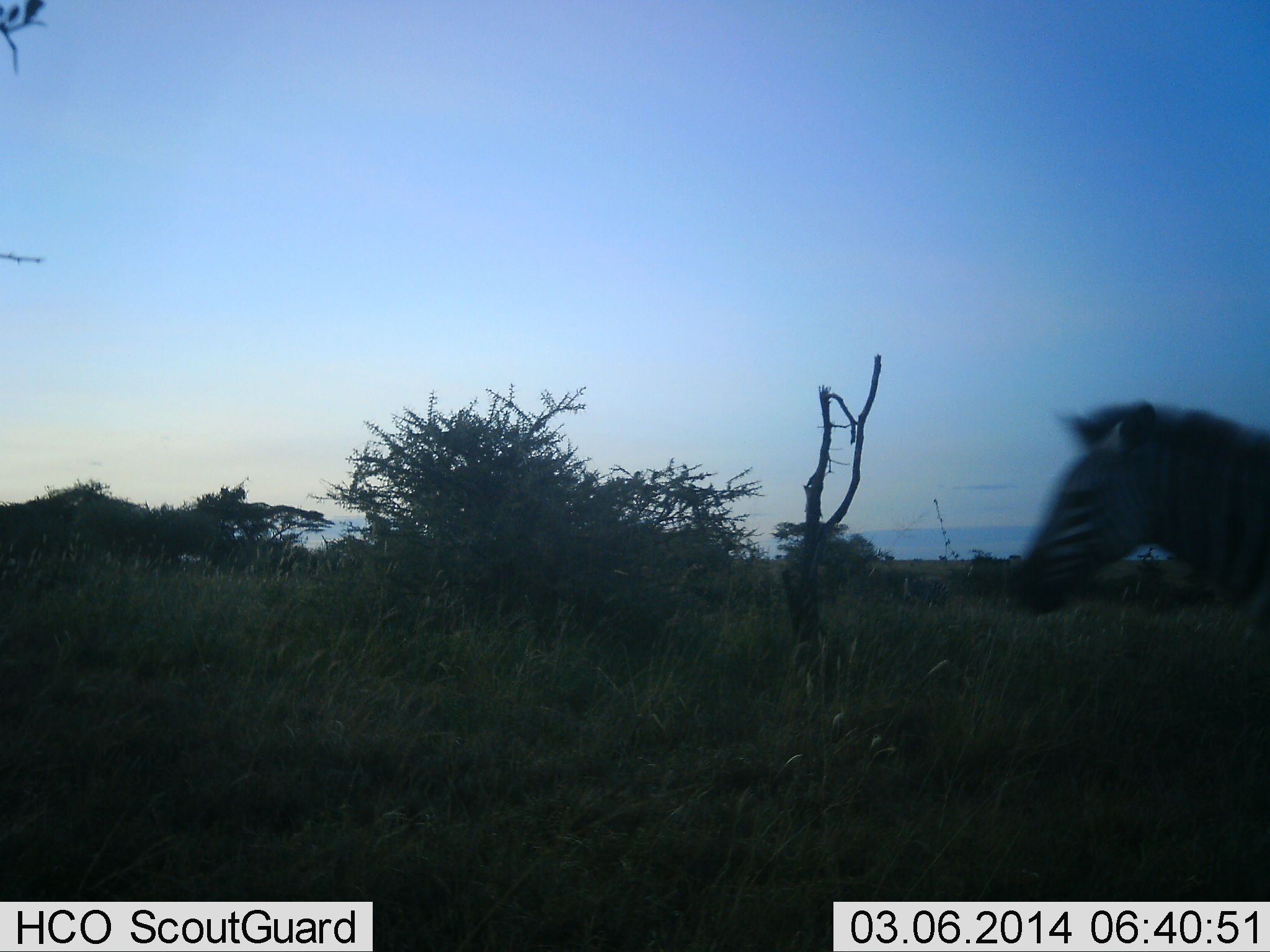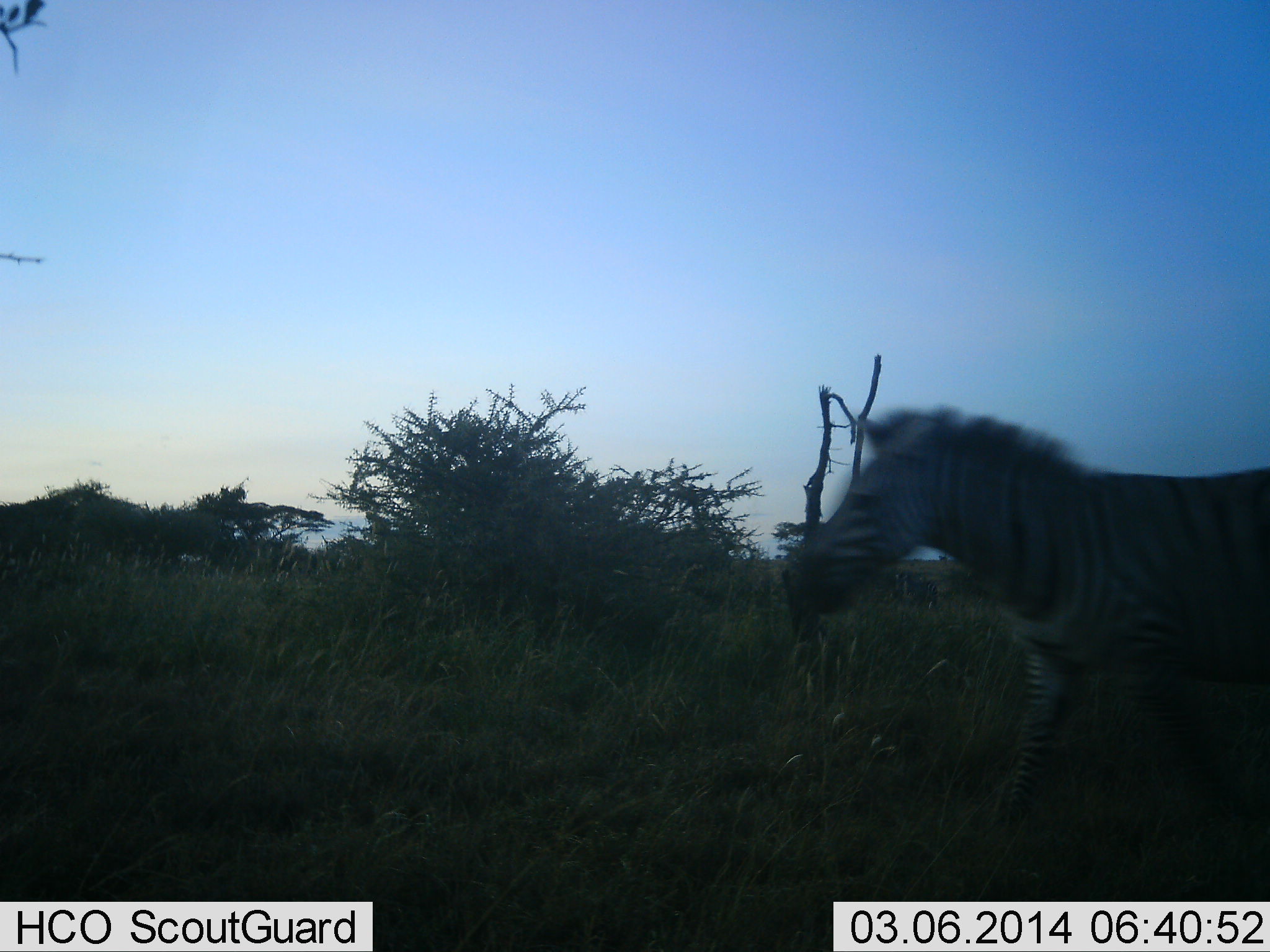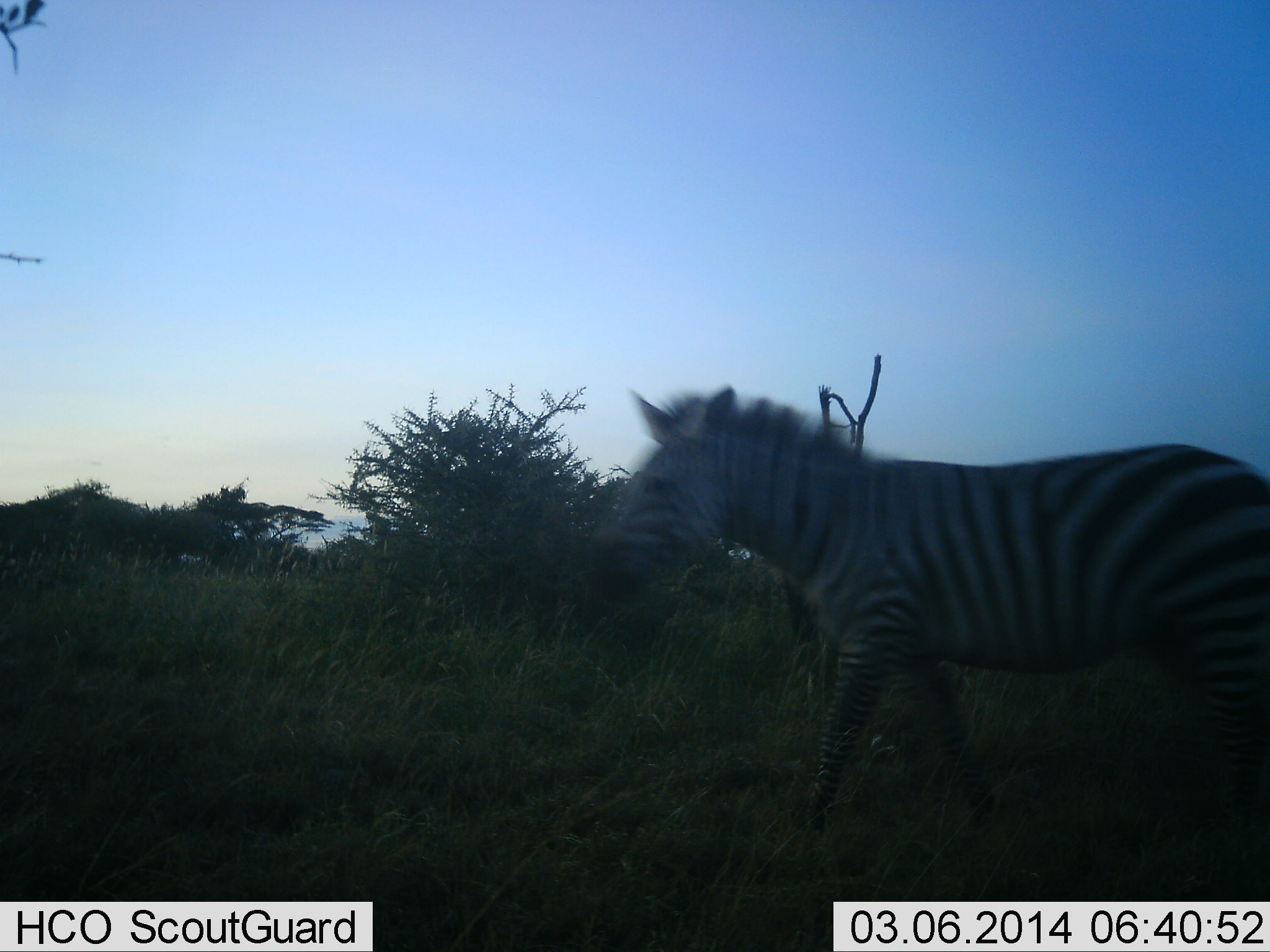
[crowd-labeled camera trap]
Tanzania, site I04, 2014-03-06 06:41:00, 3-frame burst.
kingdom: Animalia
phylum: Chordata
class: Mammalia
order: Perissodactyla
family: Equidae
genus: Equus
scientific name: Equus quagga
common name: plains zebra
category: zebra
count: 1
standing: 10%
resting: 0%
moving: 90%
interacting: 0%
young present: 0%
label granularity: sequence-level